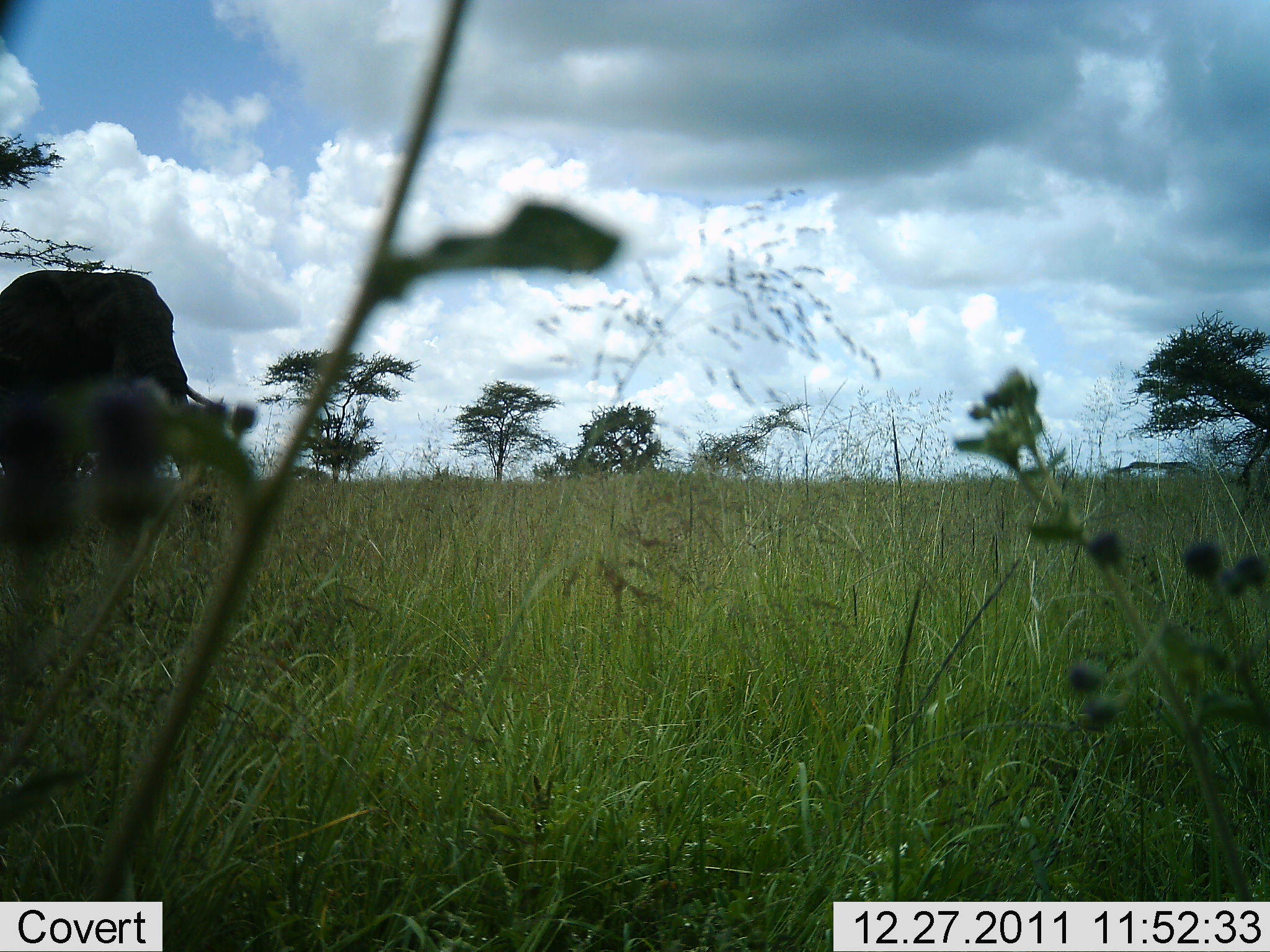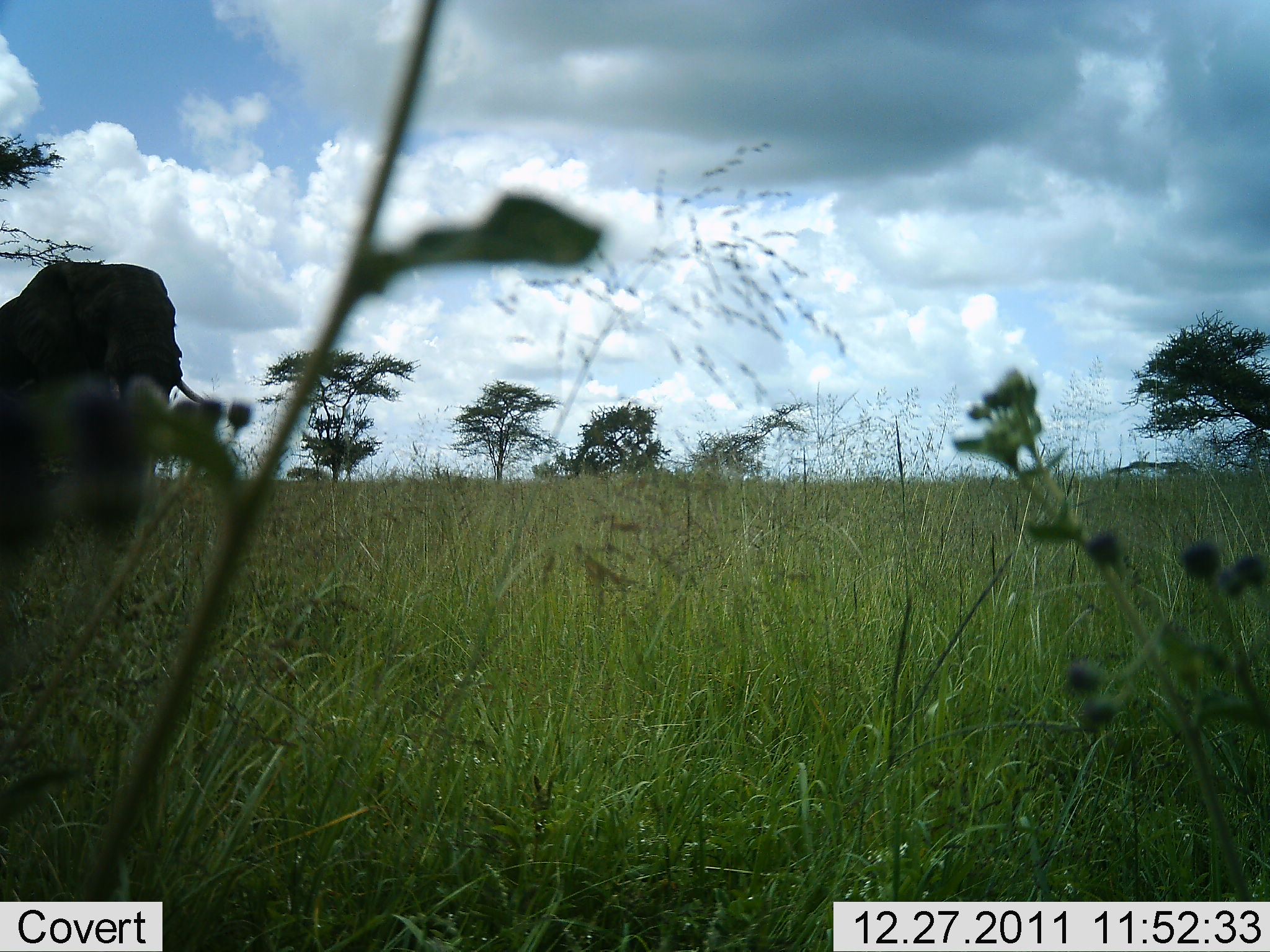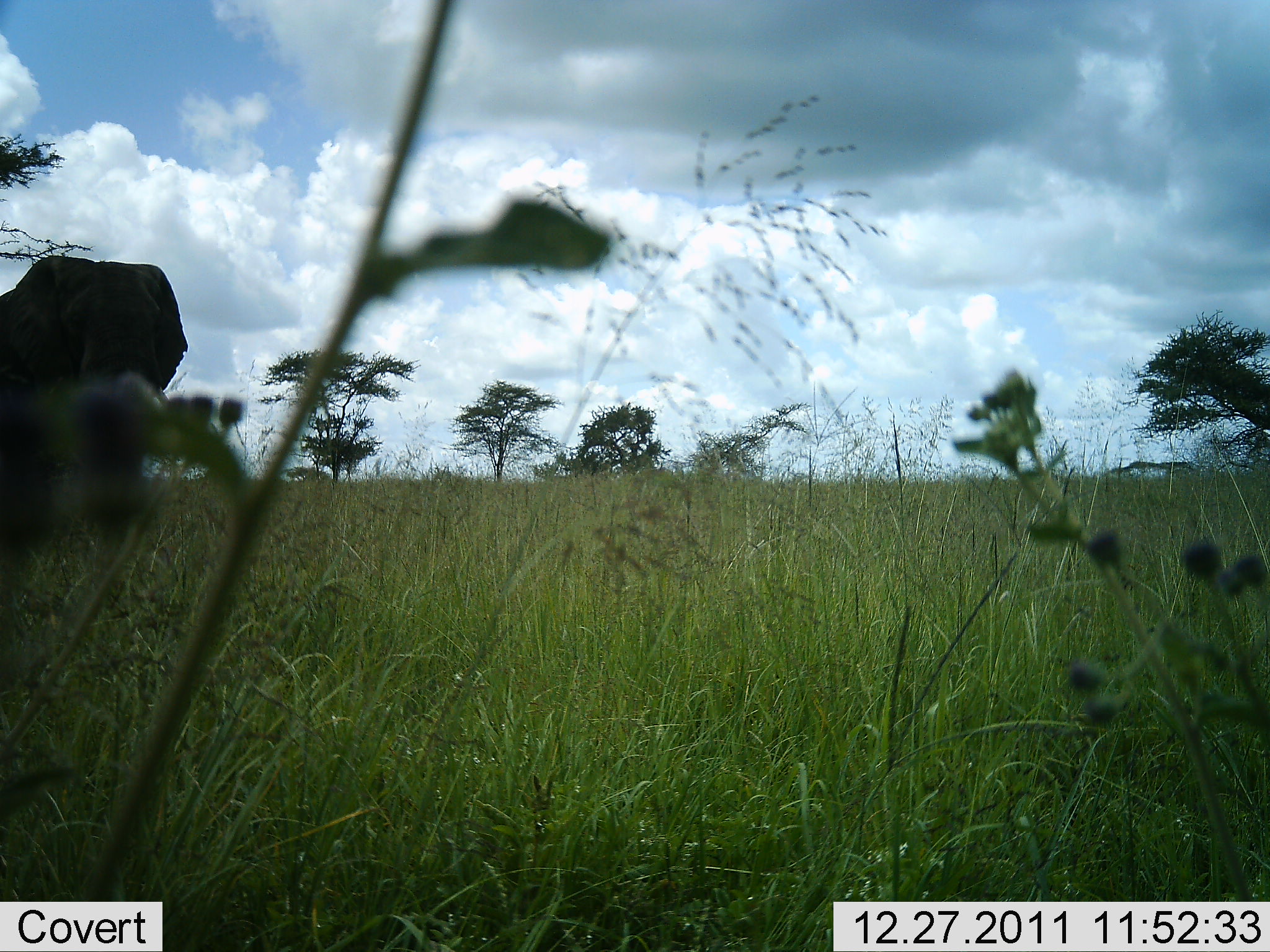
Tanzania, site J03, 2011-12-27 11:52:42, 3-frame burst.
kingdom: Animalia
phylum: Chordata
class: Mammalia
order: Proboscidea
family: Elephantidae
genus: Loxodonta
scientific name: Loxodonta africana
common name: african bush elephant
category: elephant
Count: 1.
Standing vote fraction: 73%.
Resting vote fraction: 0%.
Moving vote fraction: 27%.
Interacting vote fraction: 0%.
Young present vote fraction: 0%.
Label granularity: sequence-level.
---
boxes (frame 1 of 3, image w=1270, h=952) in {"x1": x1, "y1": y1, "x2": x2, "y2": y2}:
animal: {"x1": 0, "y1": 270, "x2": 224, "y2": 549}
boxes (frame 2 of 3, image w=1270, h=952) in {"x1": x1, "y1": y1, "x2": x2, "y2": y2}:
animal: {"x1": 0, "y1": 259, "x2": 213, "y2": 581}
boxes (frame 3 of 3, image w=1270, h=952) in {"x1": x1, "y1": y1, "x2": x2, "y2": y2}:
animal: {"x1": 0, "y1": 255, "x2": 189, "y2": 551}